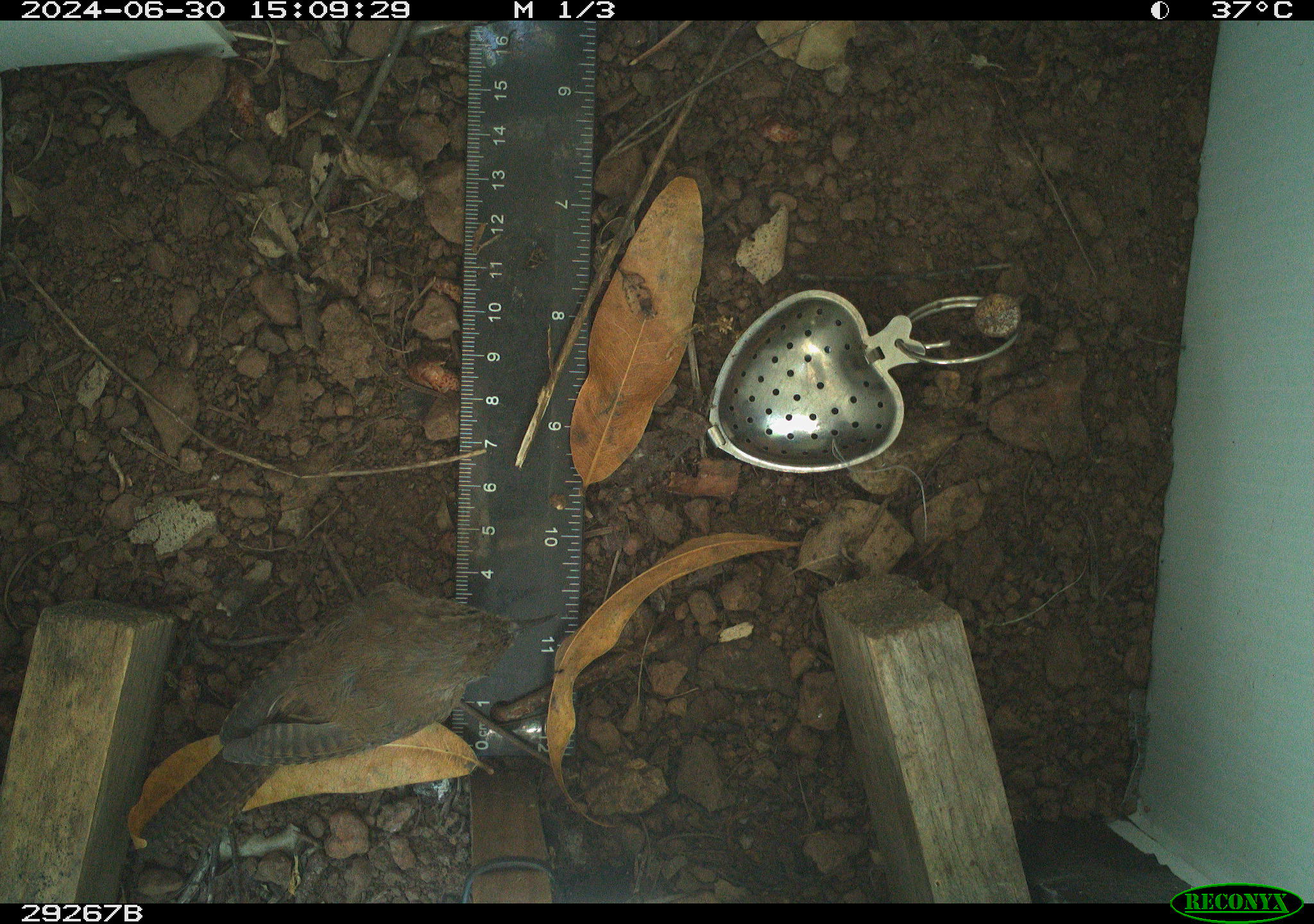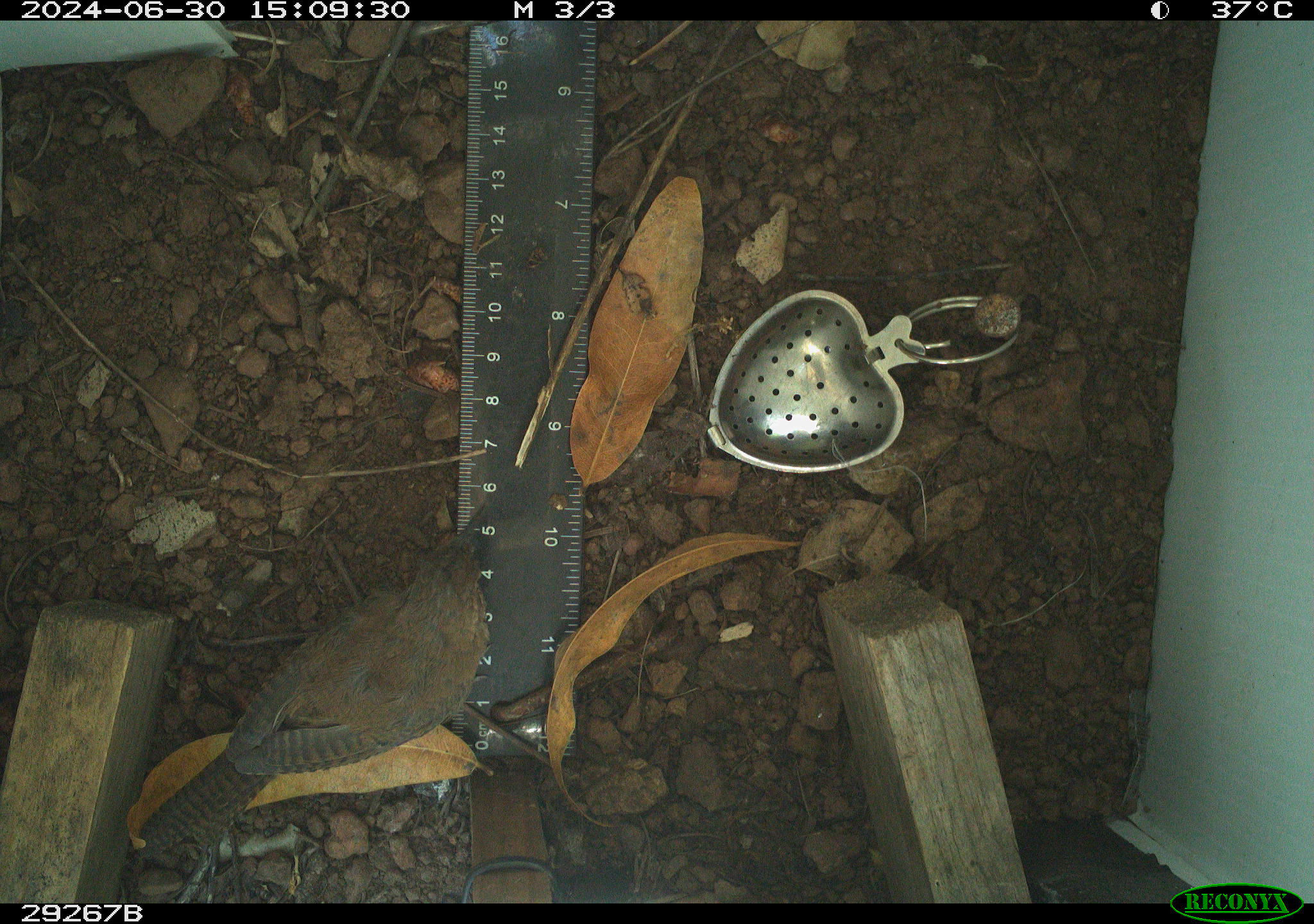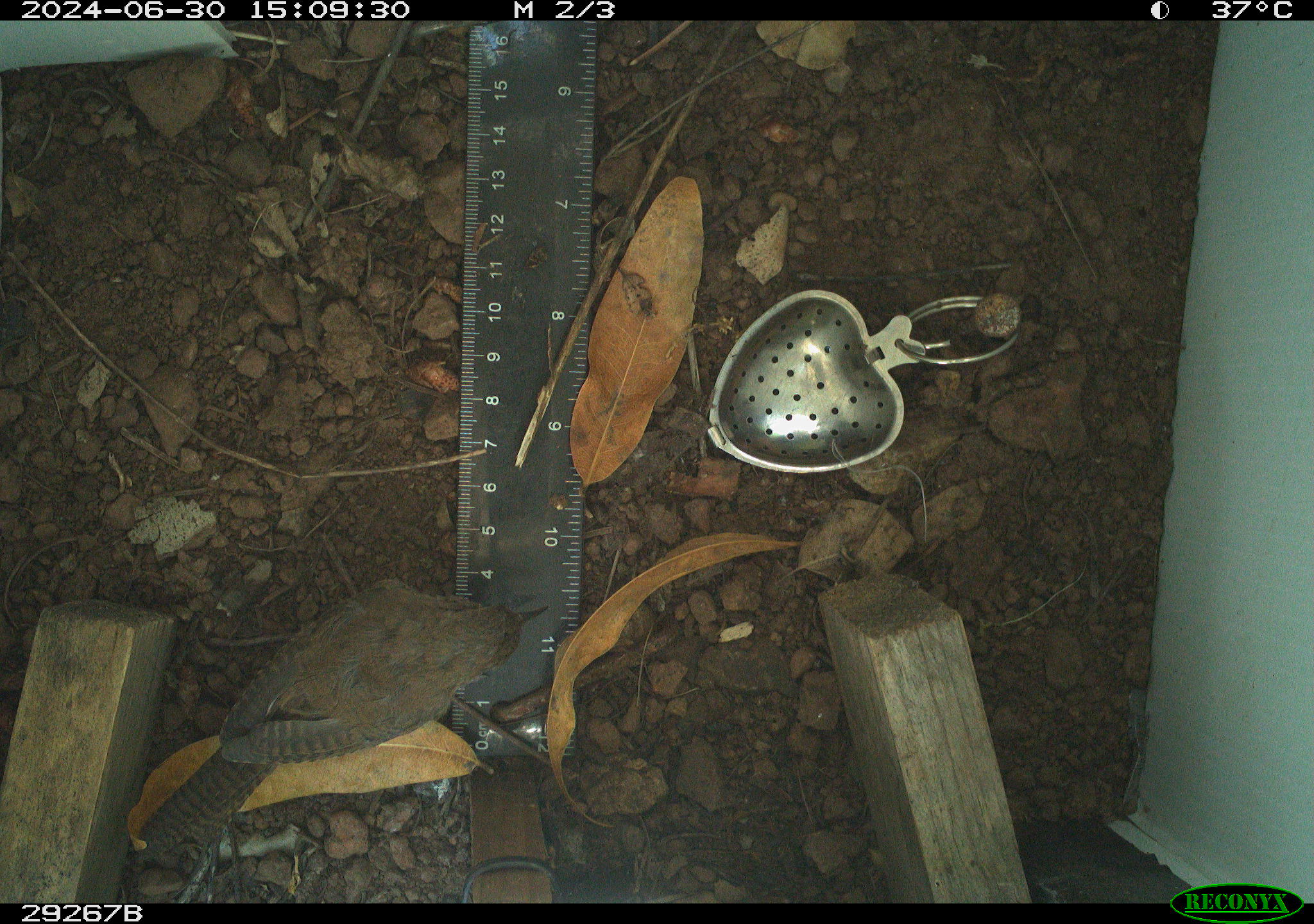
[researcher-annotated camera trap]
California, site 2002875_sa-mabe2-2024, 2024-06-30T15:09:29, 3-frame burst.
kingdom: Animalia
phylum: Chordata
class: Aves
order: Passeriformes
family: Troglodytidae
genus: Troglodytes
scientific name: Troglodytes aedon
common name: house wren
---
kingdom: Animalia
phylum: Chordata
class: Aves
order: Passeriformes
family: Troglodytidae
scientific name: Troglodytidae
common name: wren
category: troglodytidae family